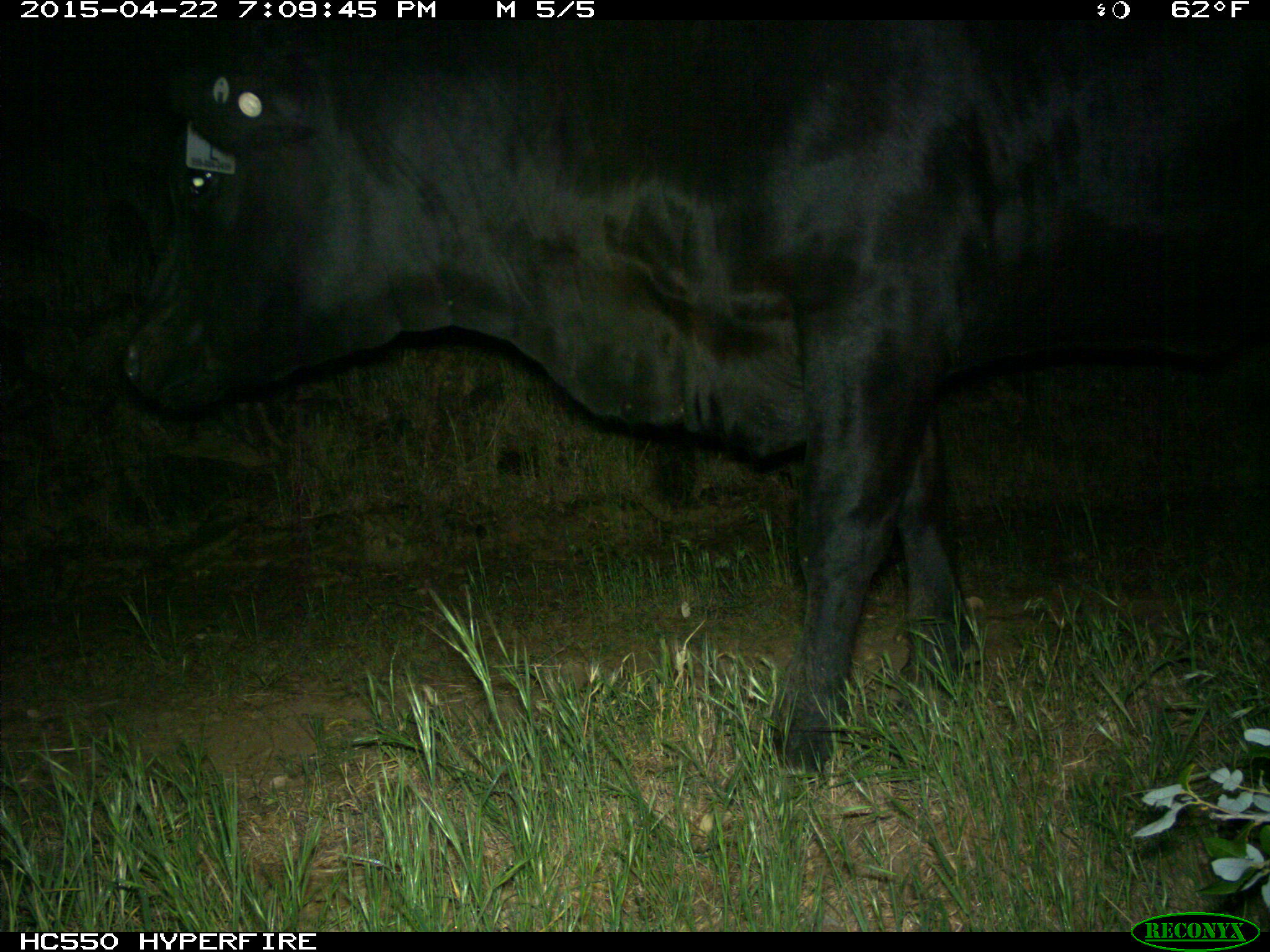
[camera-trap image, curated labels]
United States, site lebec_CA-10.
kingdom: Animalia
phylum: Chordata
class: Mammalia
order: Artiodactyla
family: Bovidae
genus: Bos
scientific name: Bos taurus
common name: domestic cow